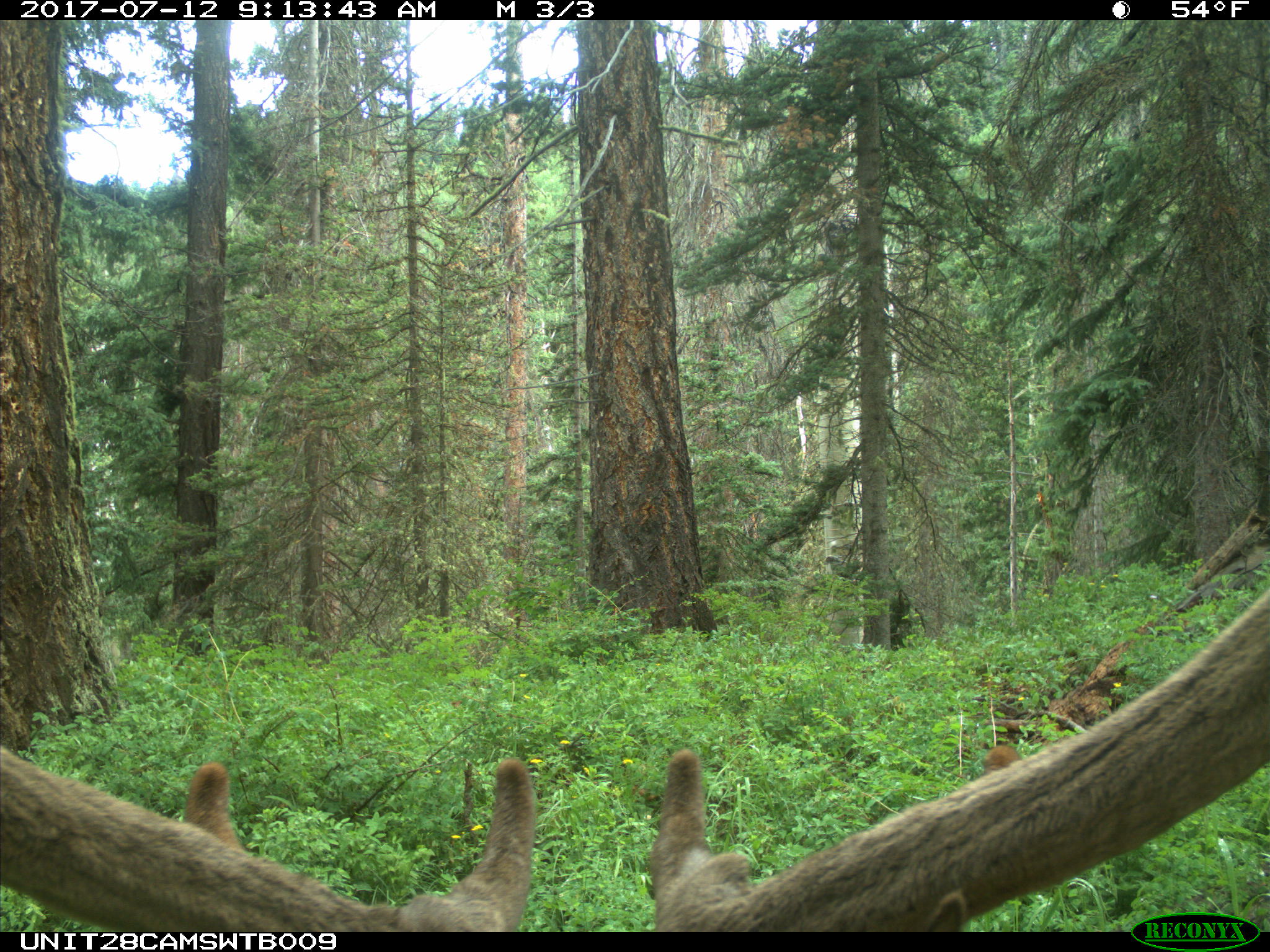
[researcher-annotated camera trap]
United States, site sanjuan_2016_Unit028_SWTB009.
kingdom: Animalia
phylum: Chordata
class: Mammalia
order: Artiodactyla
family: Cervidae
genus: Cervus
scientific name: Cervus elaphus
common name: red deer